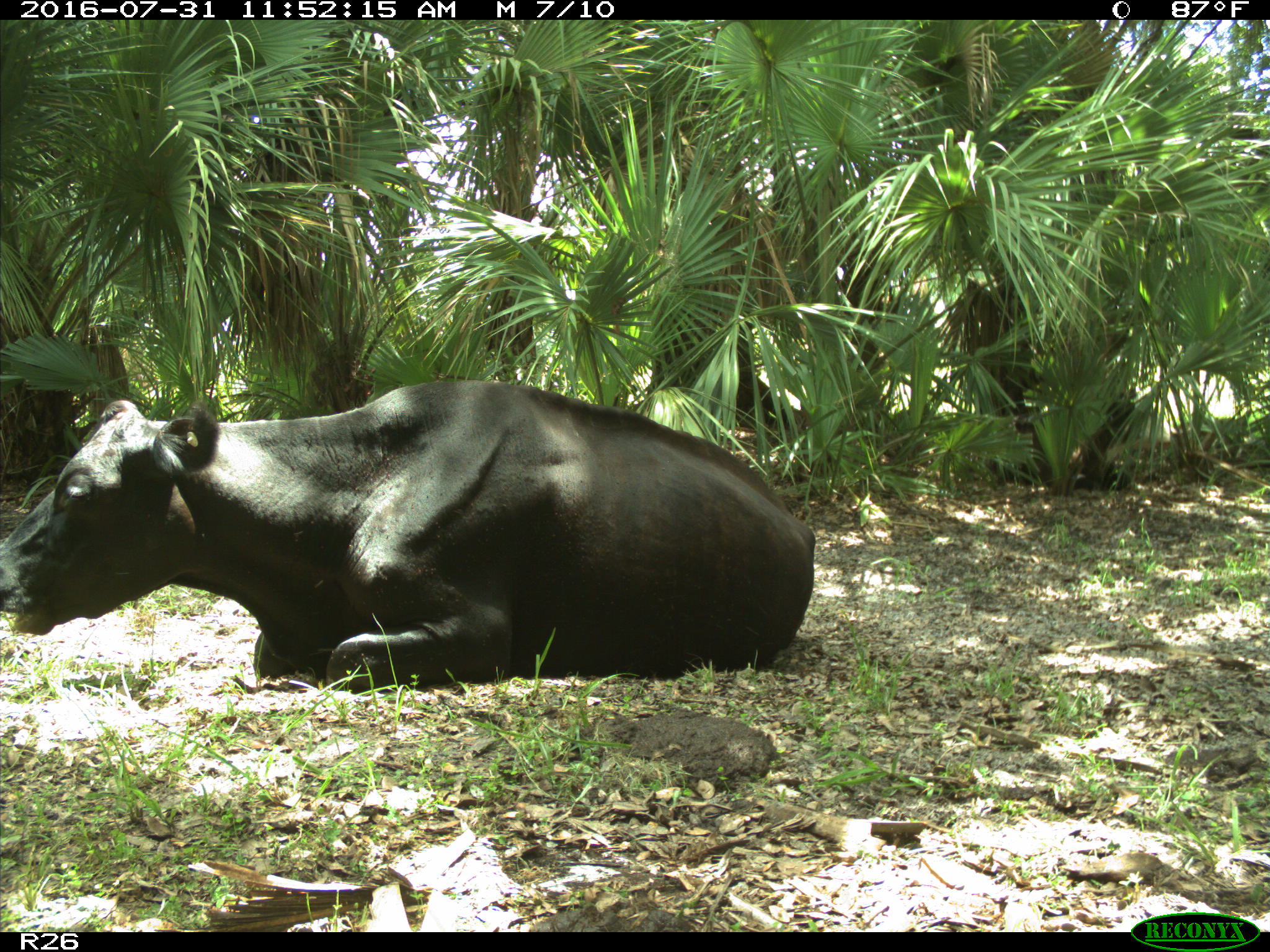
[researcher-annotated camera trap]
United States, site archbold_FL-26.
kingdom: Animalia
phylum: Chordata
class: Mammalia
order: Artiodactyla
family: Bovidae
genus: Bos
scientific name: Bos taurus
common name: domestic cow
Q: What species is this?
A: Bos taurus (domestic cow).